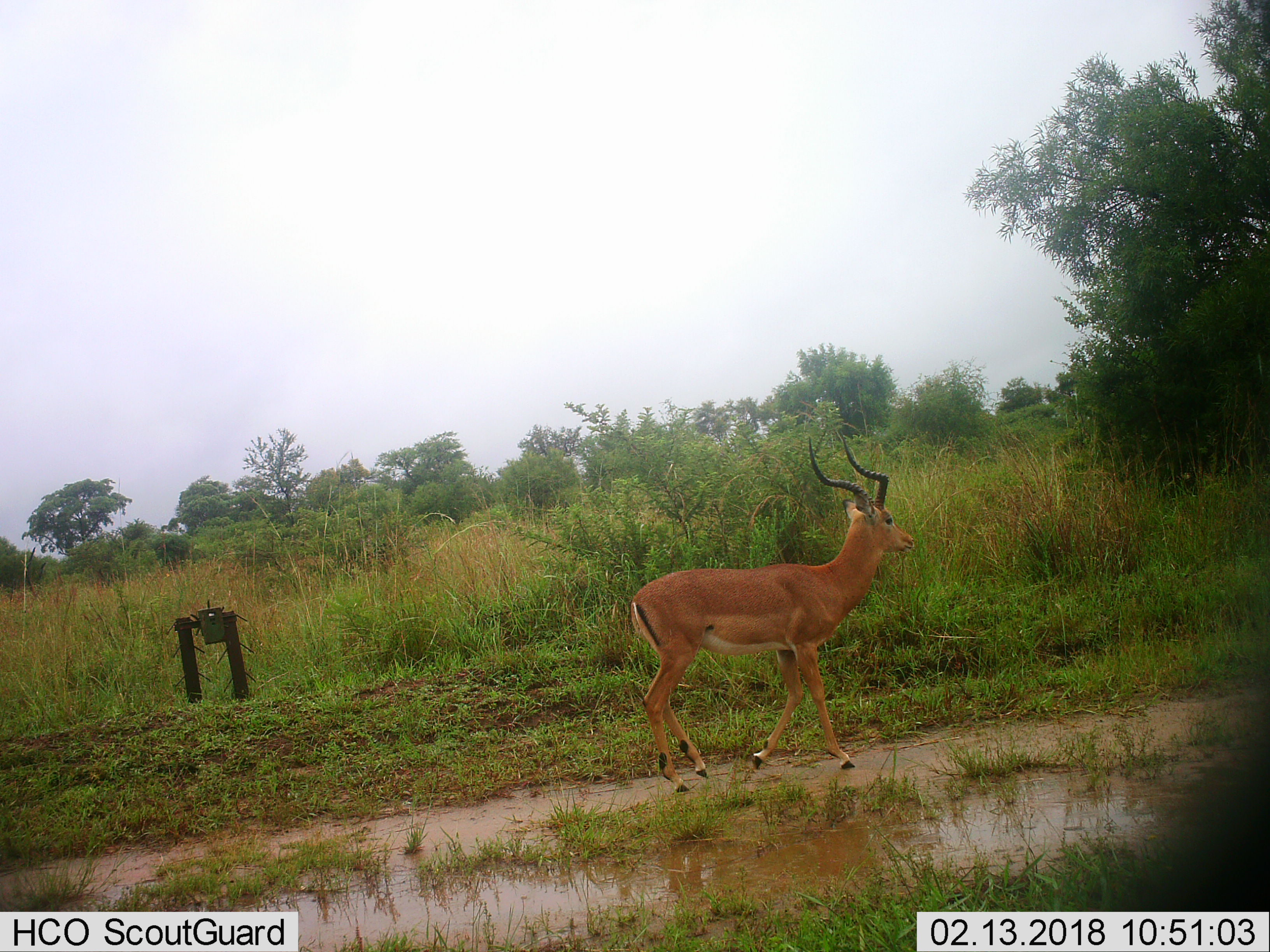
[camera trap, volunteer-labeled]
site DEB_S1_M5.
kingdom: Animalia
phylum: Chordata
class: Mammalia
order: Artiodactyla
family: Bovidae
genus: Aepyceros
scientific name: Aepyceros melampus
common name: impala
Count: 1.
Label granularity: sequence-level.